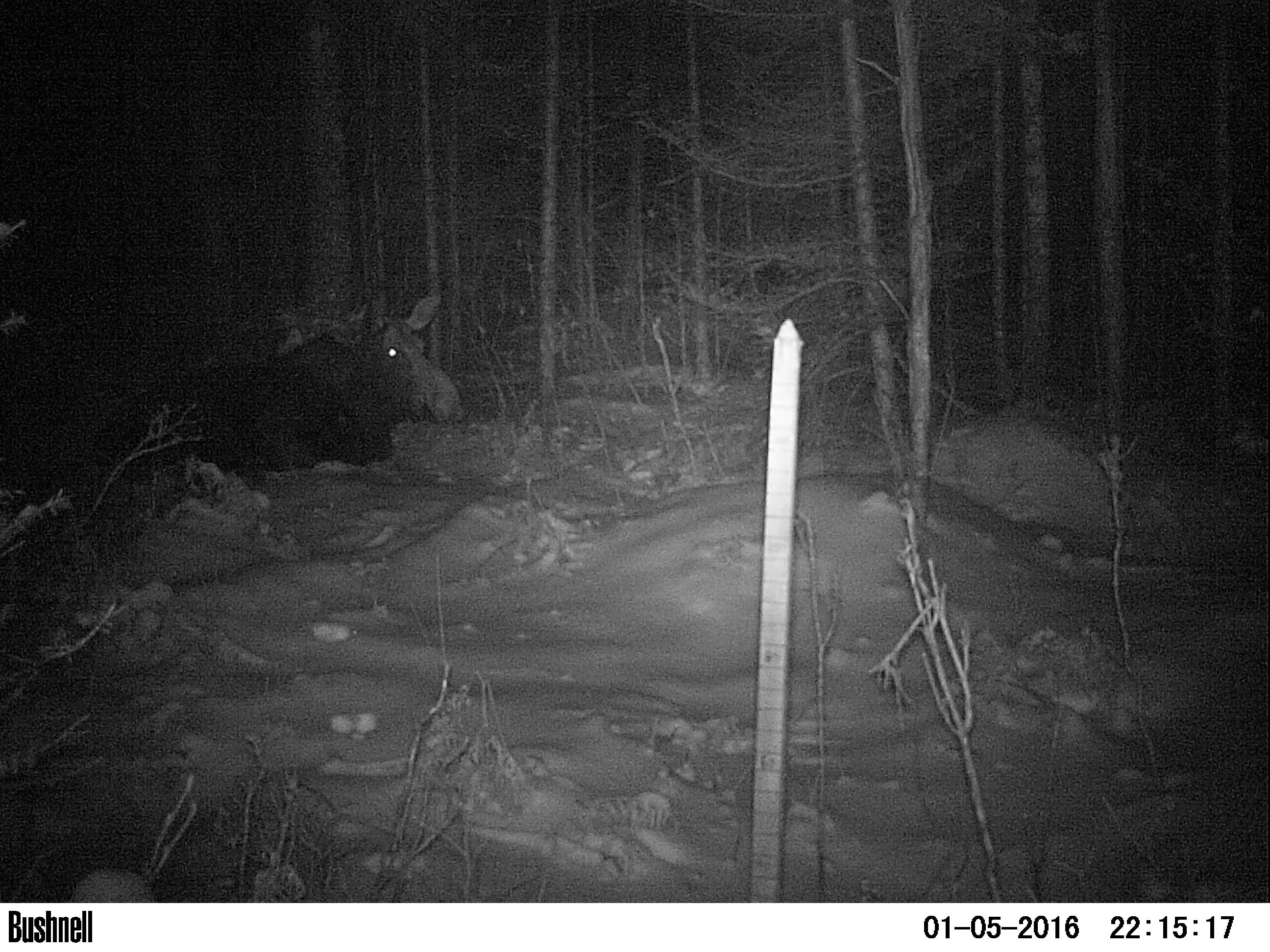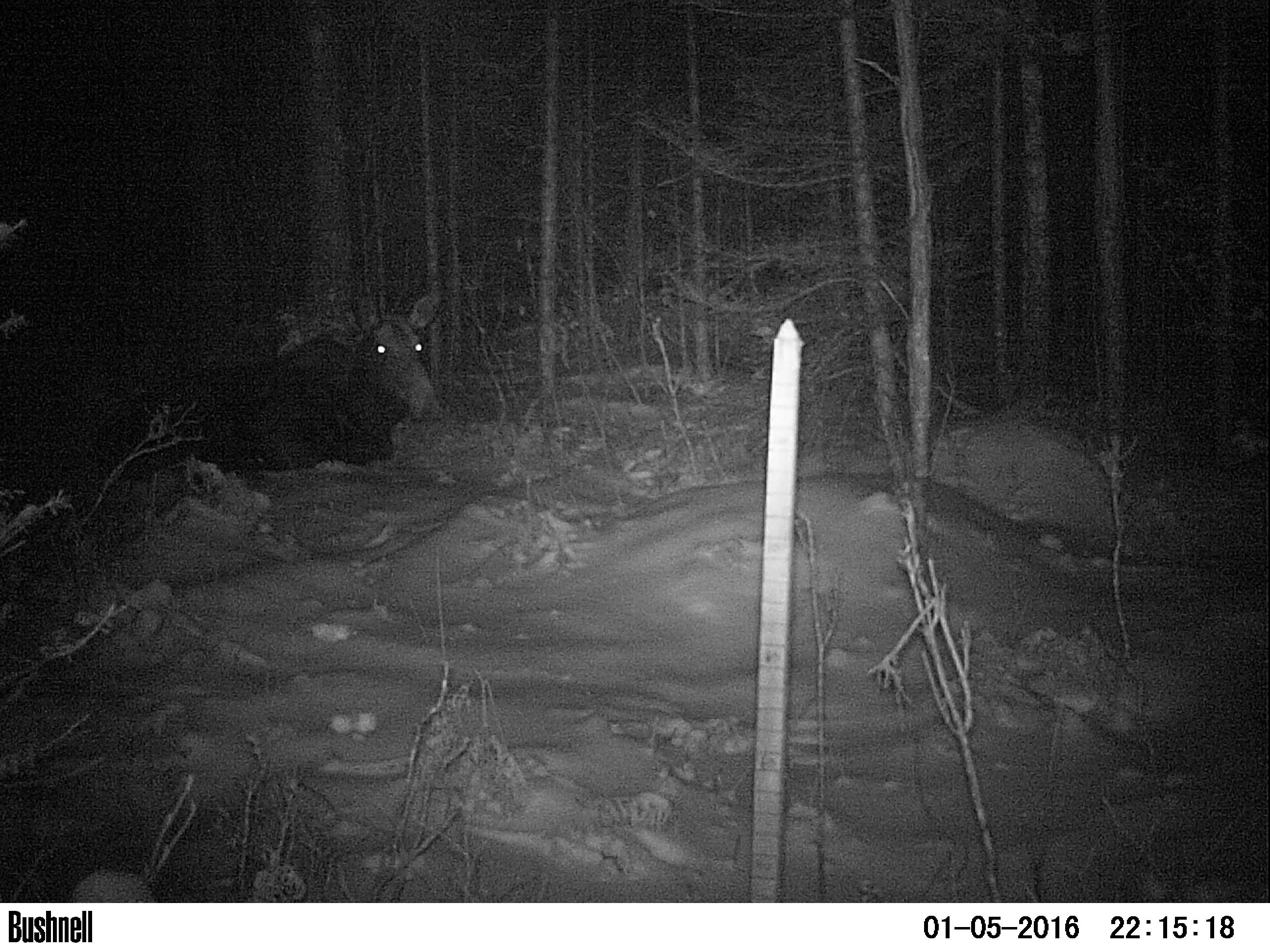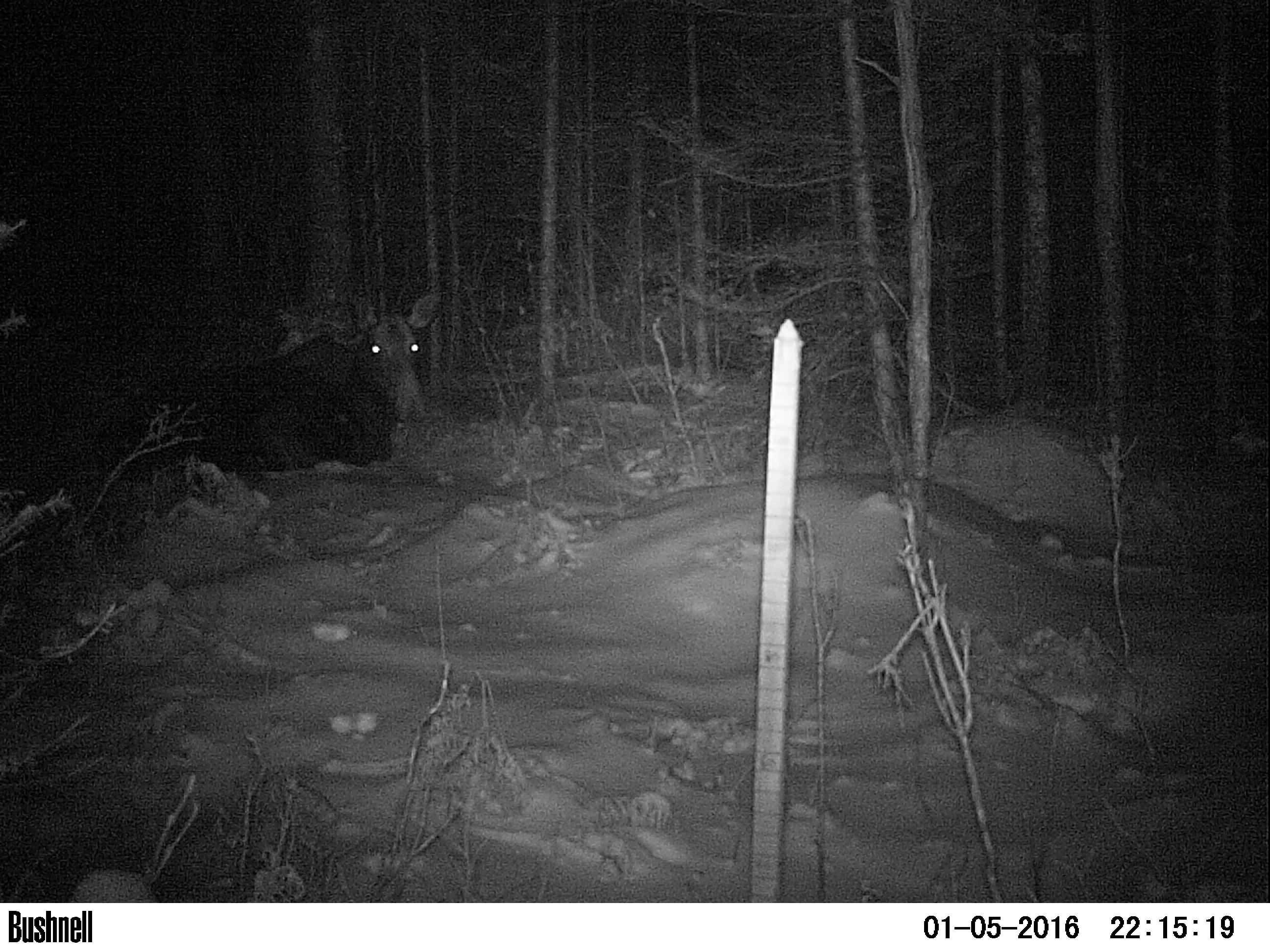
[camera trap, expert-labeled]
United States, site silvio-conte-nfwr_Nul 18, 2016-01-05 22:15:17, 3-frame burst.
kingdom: Animalia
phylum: Chordata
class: Mammalia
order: Artiodactyla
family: Cervidae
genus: Alces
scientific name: Alces alces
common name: moose